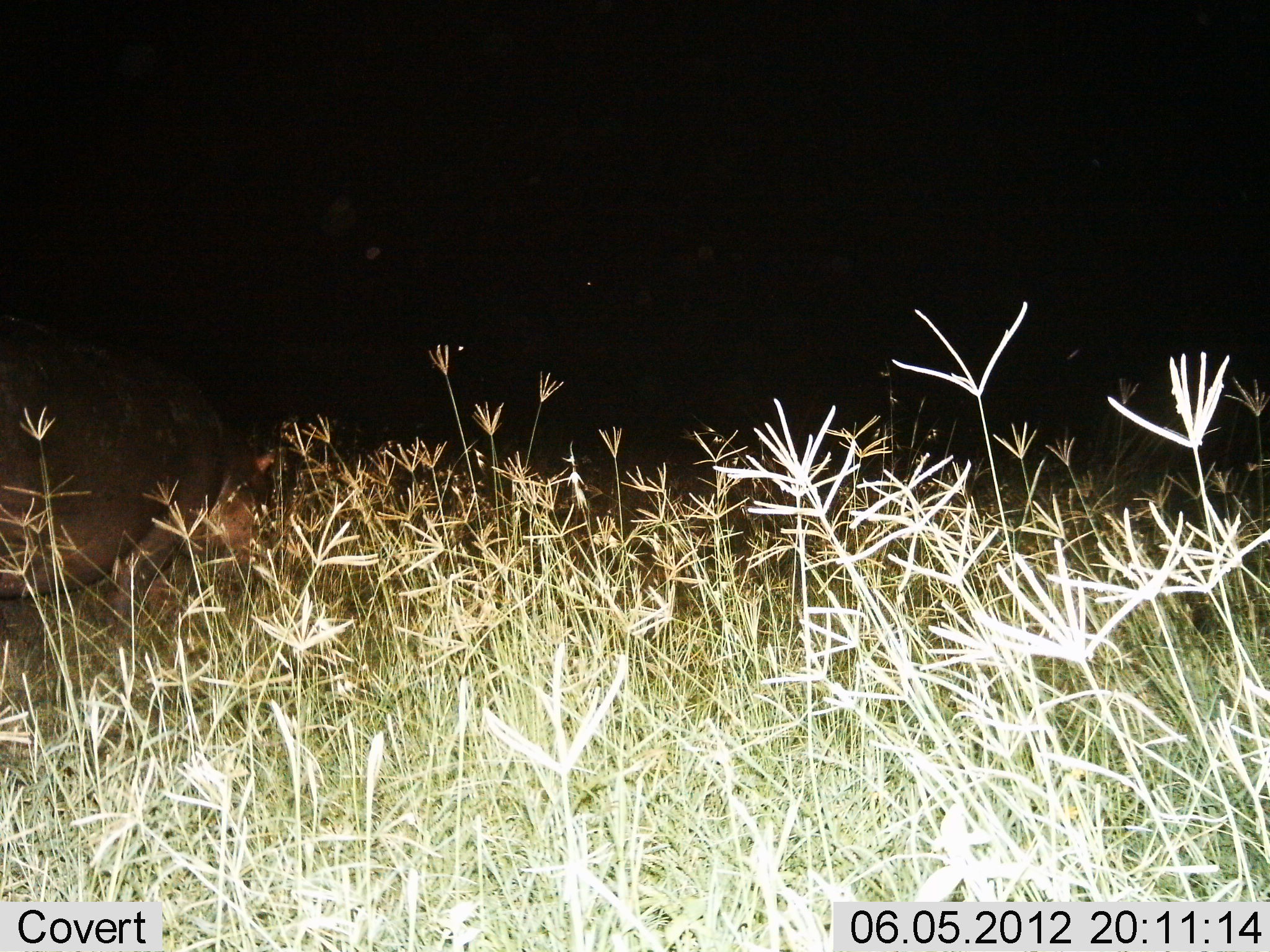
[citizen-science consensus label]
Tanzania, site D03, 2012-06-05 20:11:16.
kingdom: Animalia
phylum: Chordata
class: Mammalia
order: Artiodactyla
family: Hippopotamidae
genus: Hippopotamus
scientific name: Hippopotamus amphibius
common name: hippopotamus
Hippopotamus (Hippopotamus amphibius), count 1. Behavior (volunteer vote fractions): standing 40%, resting 0%, moving 50%, interacting 0%. Young present (vote fraction): 0%. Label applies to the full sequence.